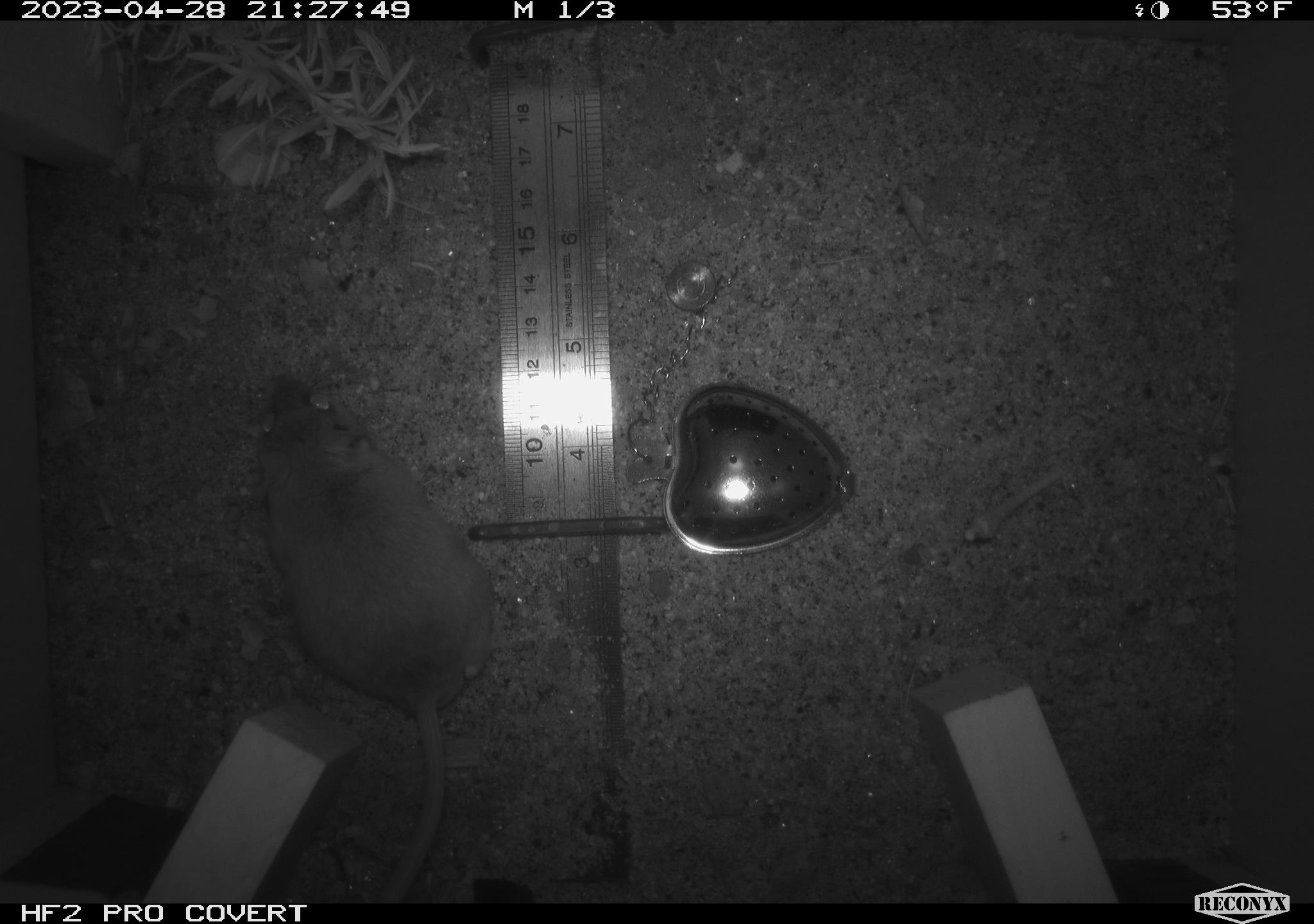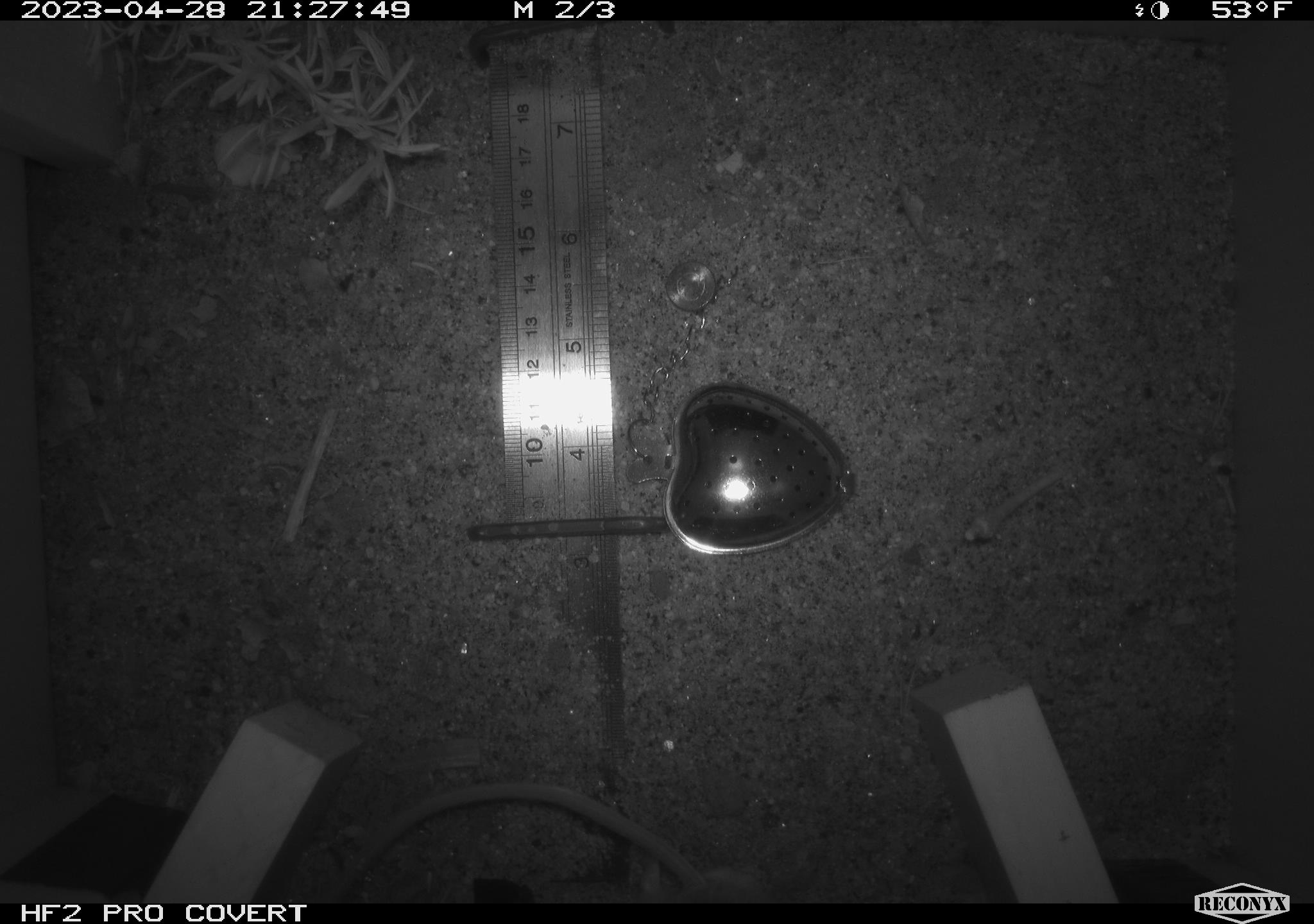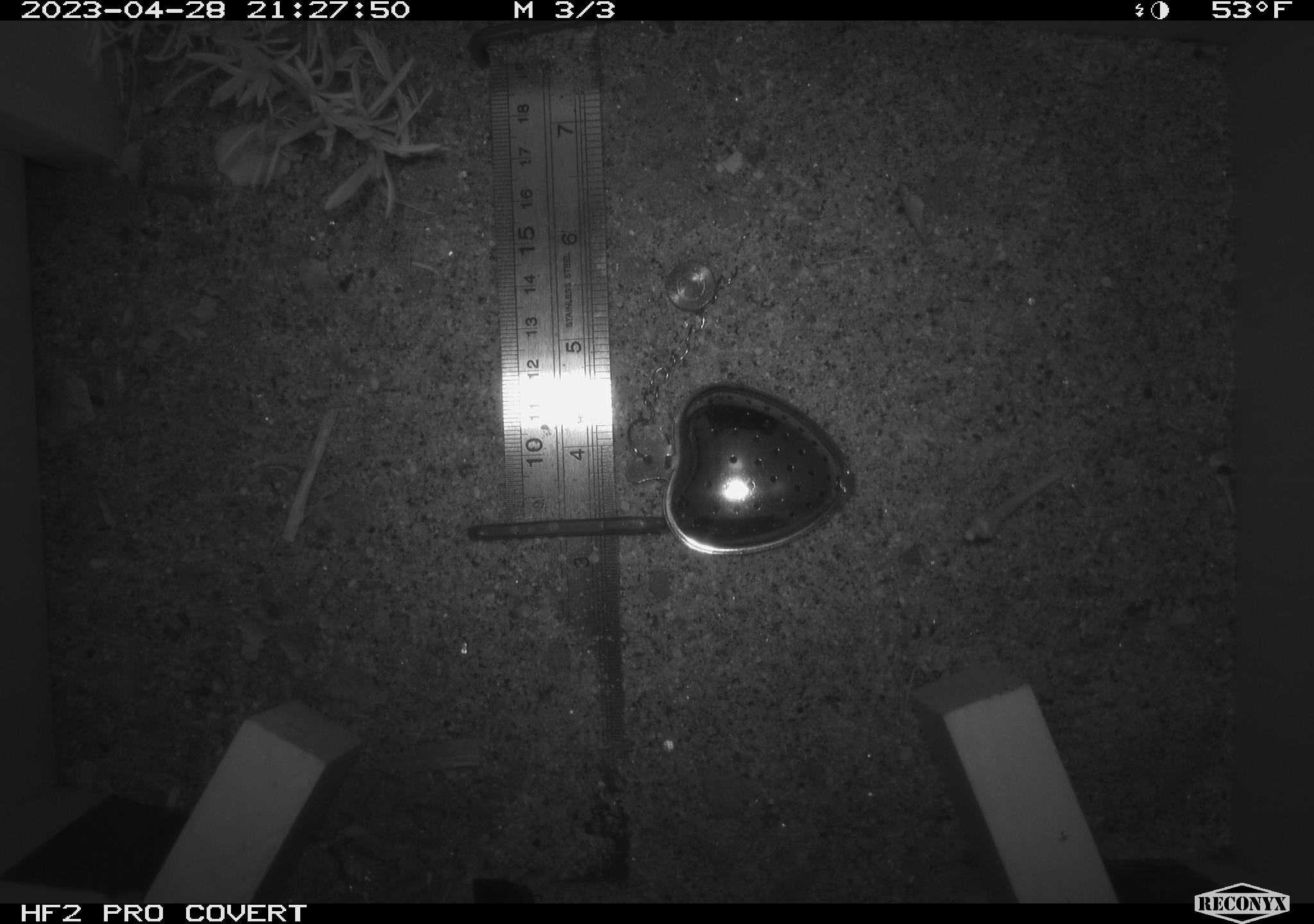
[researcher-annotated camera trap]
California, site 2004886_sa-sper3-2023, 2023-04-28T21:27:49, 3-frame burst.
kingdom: Animalia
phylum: Chordata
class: Mammalia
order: Rodentia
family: Heteromyidae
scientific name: Heteromyidae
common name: kangaroo rats and pocket mice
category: heteromyidae family